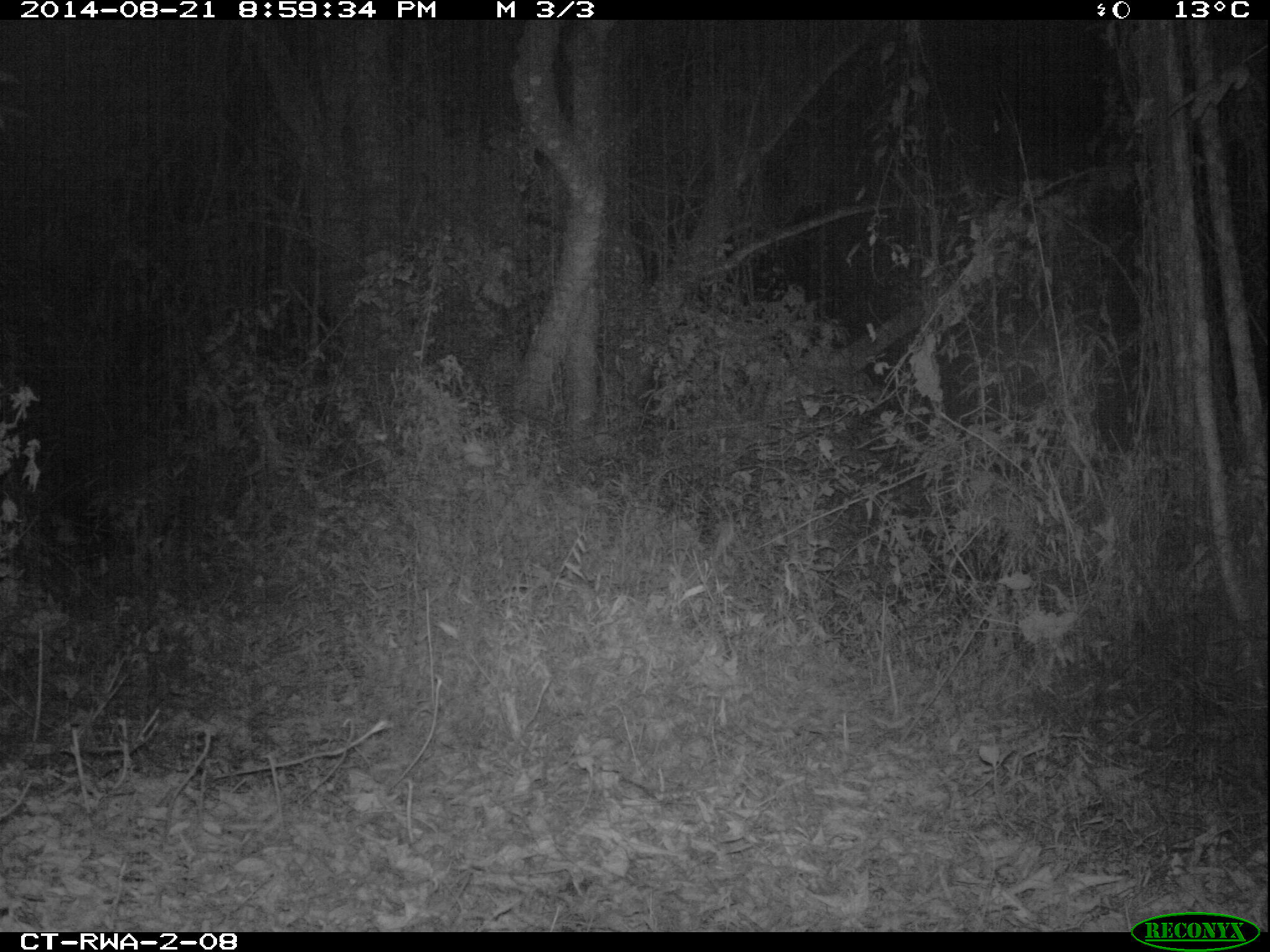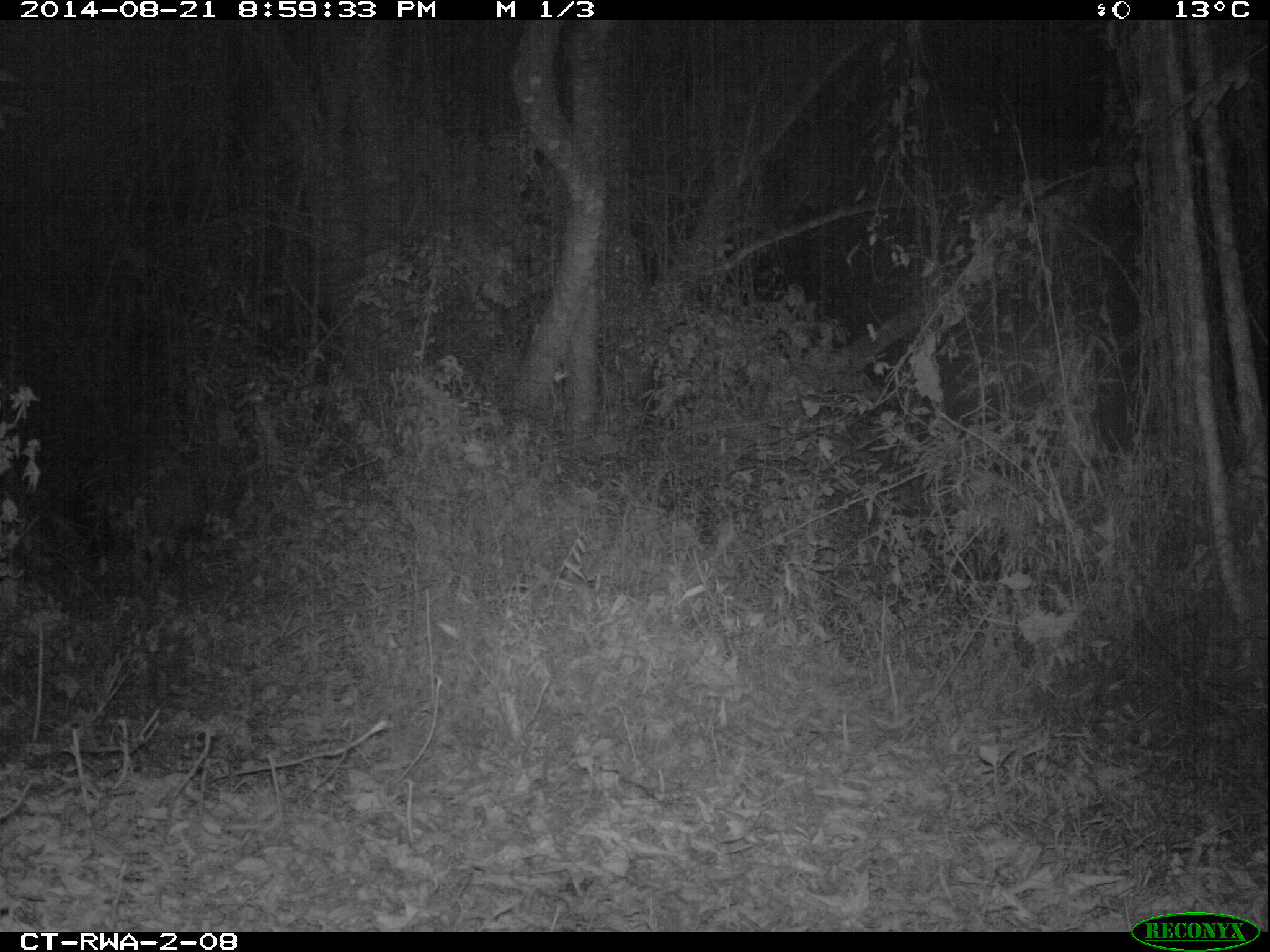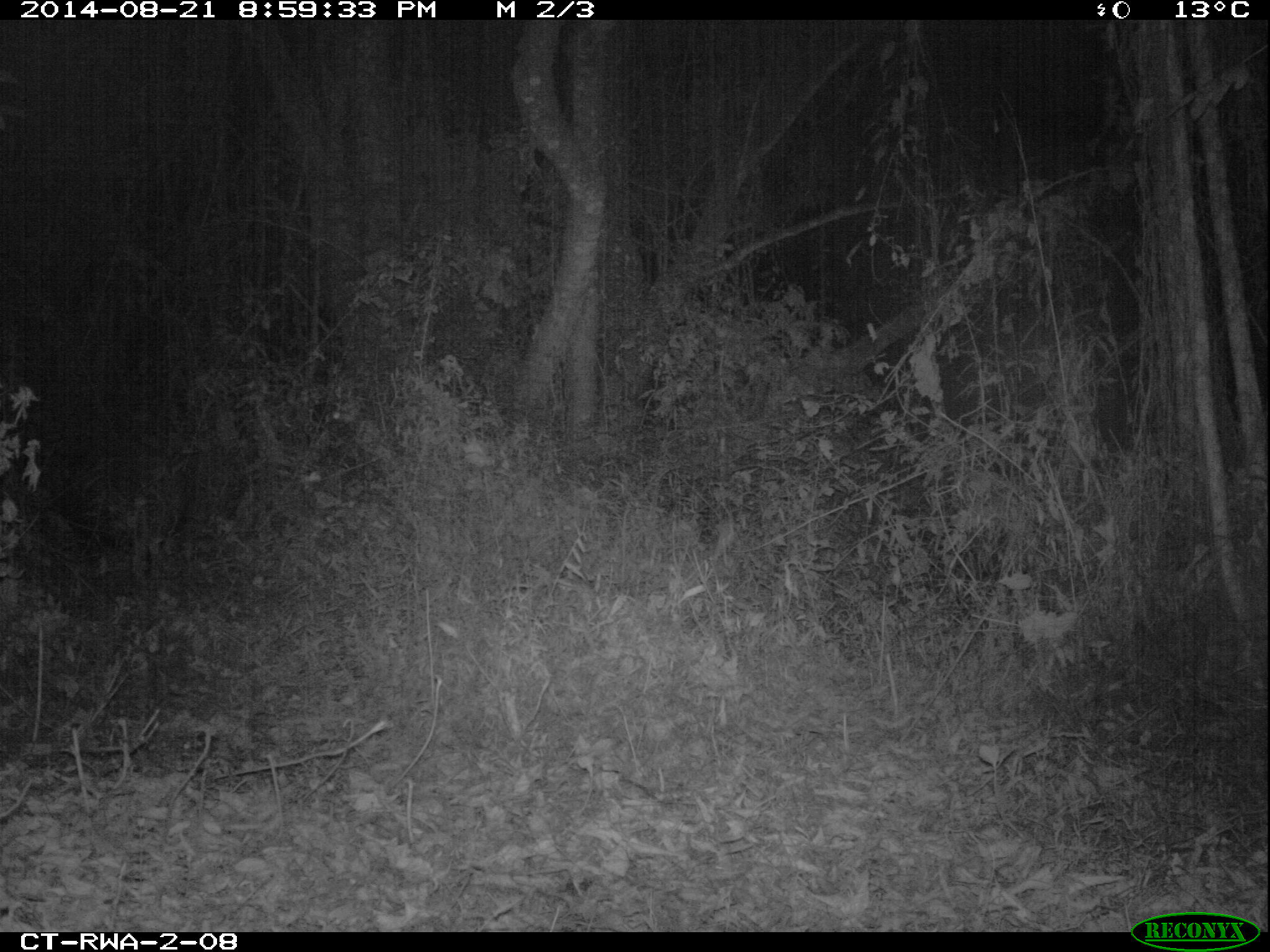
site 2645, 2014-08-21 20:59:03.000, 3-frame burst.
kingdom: Animalia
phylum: Chordata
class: Mammalia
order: Artiodactyla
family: Suidae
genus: Potamochoerus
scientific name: Potamochoerus larvatus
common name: bushpig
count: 8